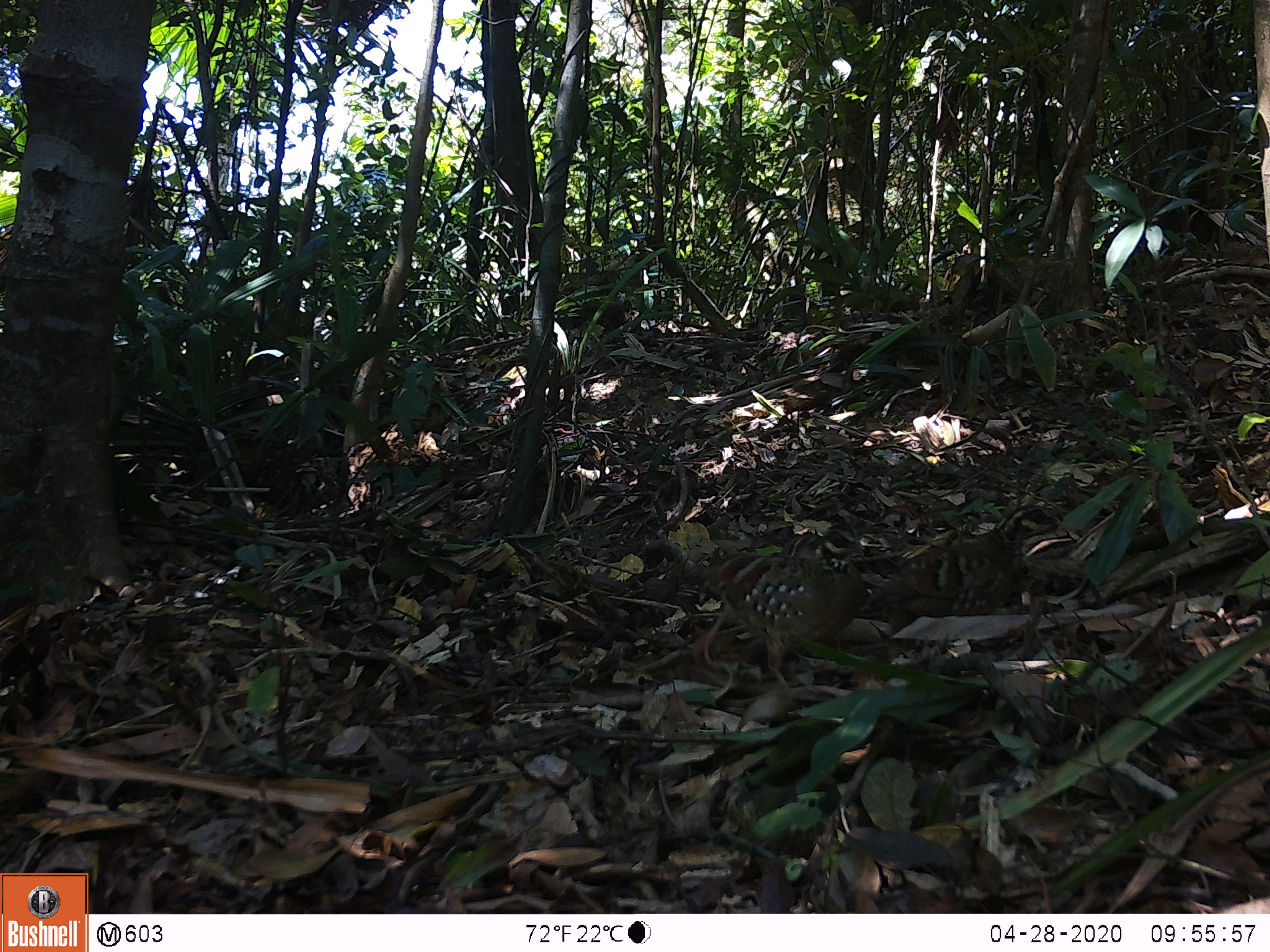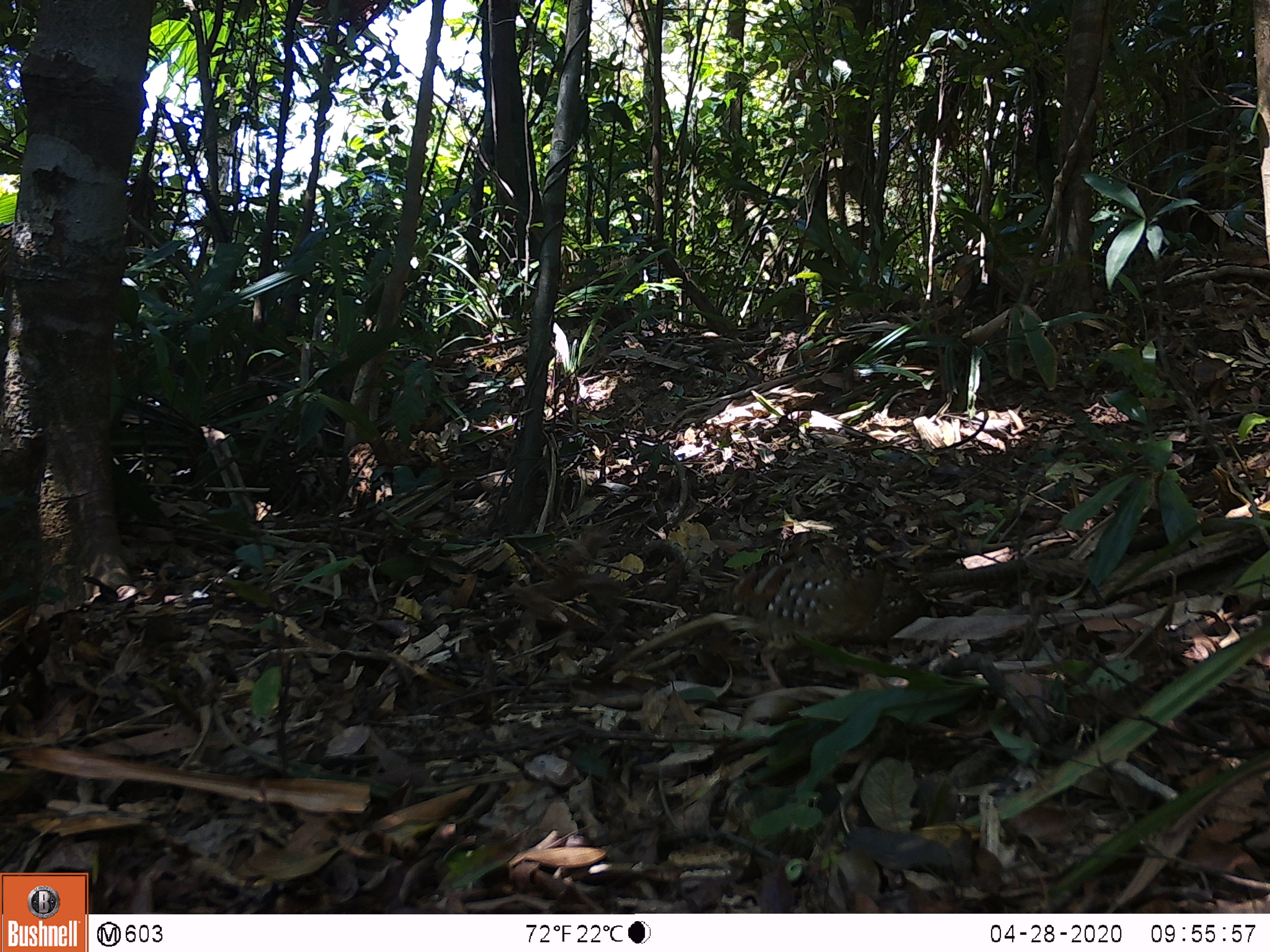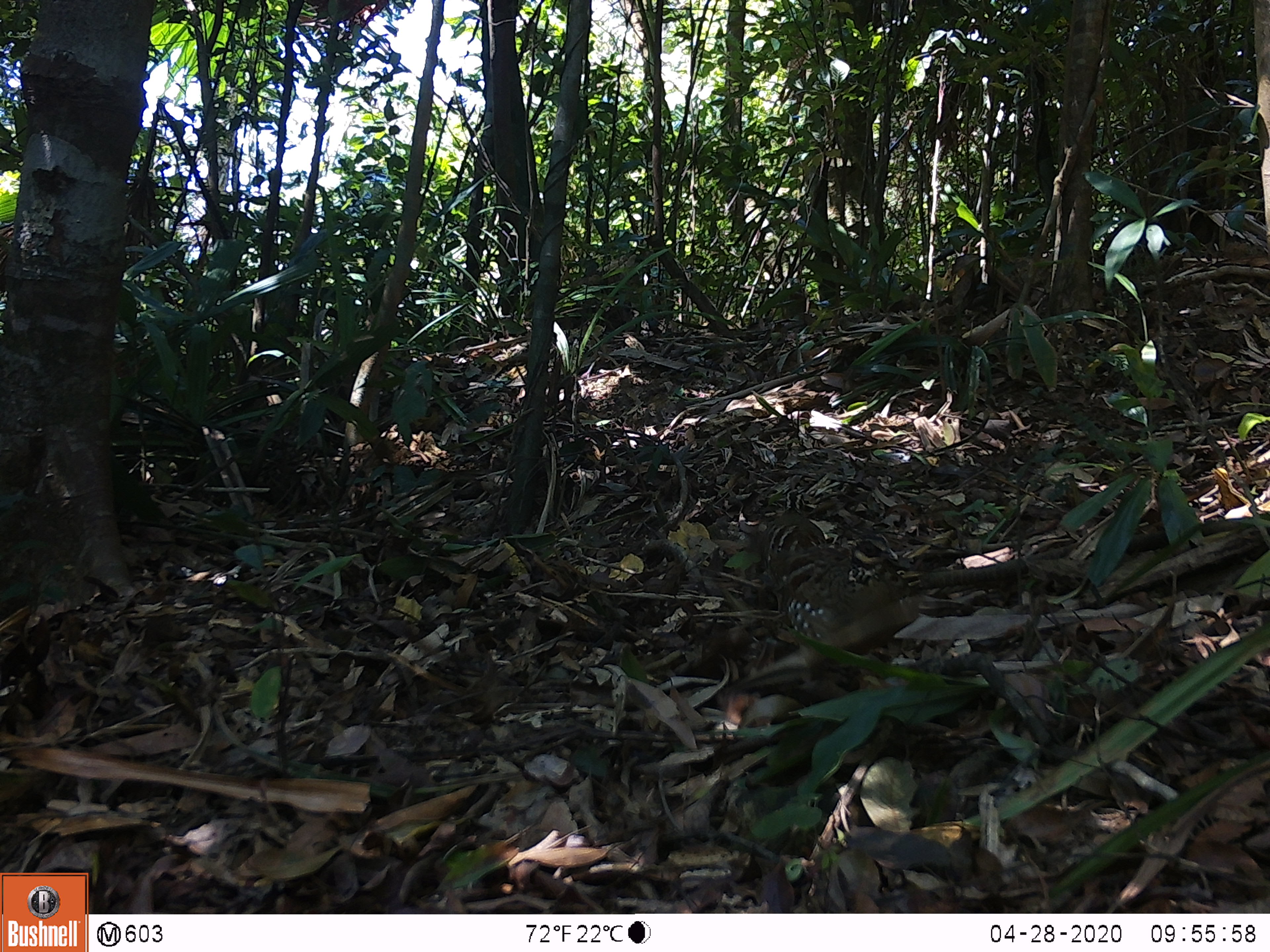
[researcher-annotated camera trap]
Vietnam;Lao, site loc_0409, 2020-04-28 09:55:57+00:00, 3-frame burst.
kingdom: Animalia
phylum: Chordata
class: Aves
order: Galliformes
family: Phasianidae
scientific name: Phasianidae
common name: partridge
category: unidentified partridge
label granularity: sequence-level